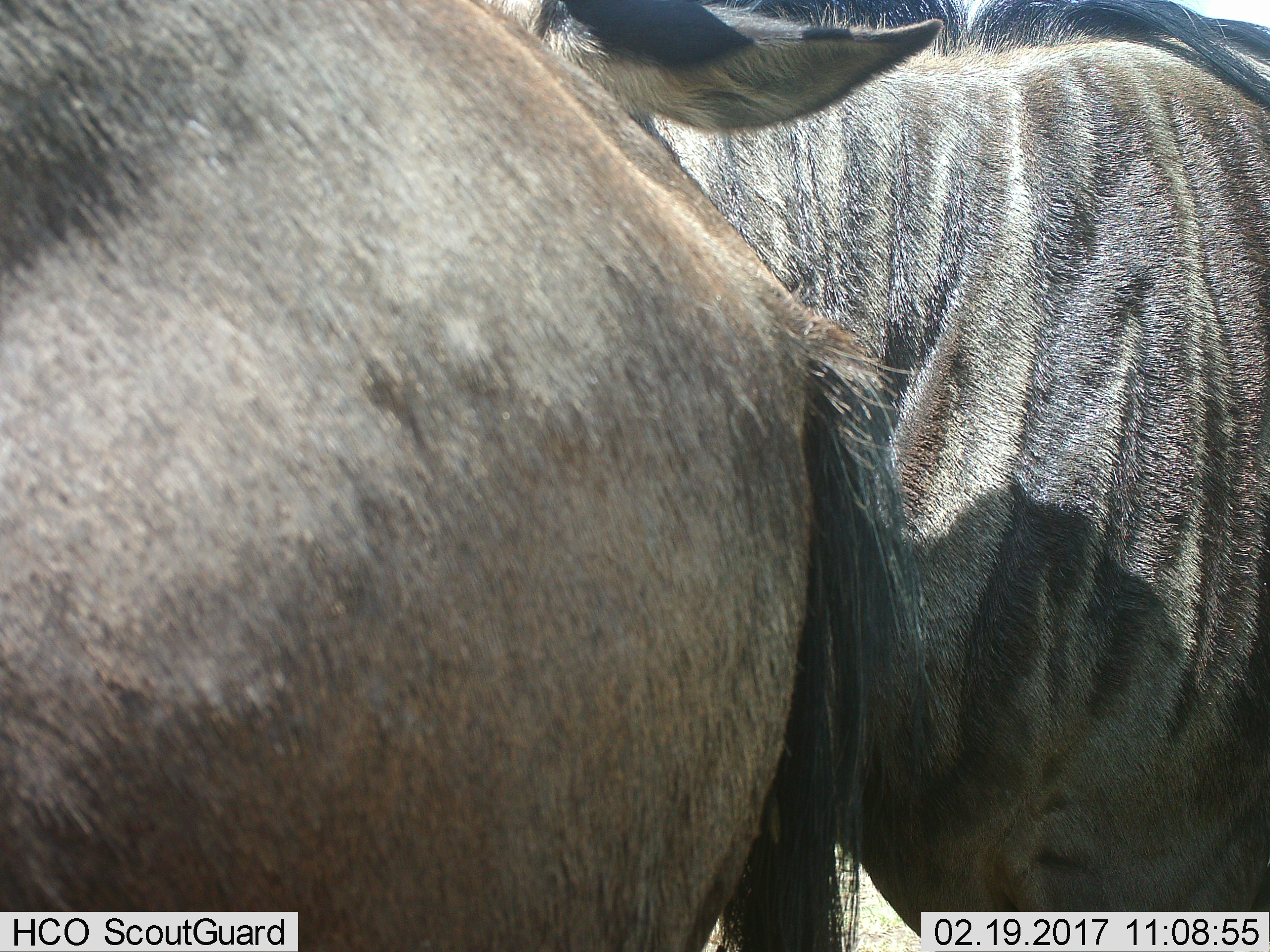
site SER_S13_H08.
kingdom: Animalia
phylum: Chordata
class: Mammalia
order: Artiodactyla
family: Bovidae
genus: Connochaetes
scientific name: Connochaetes taurinus taurinus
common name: blue wildebeest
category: wildebeestblue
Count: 2.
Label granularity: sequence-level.